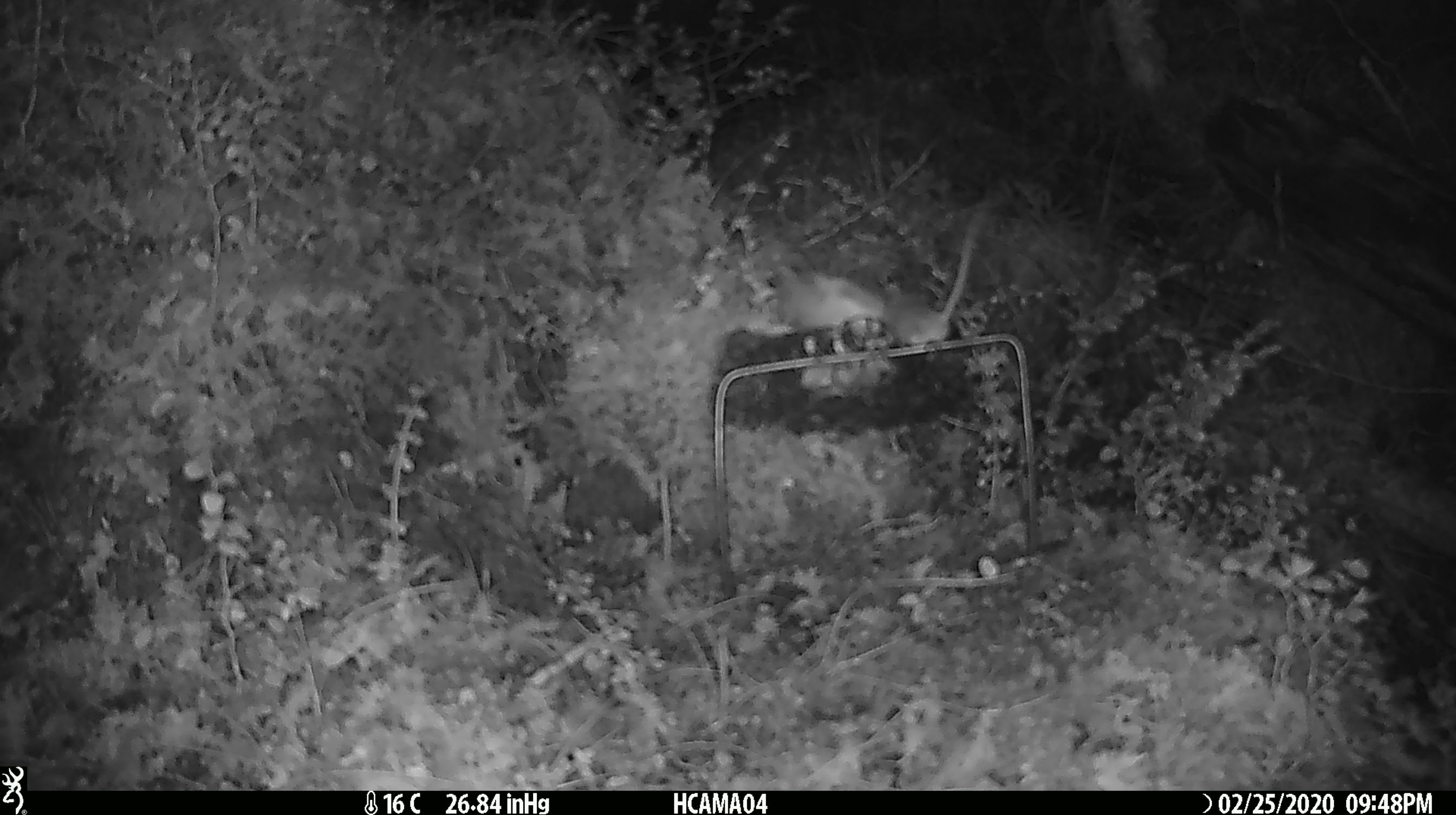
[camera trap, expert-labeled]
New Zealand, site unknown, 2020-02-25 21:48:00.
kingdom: Animalia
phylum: Chordata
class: Mammalia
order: Rodentia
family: Muridae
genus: Mus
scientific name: Mus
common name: mouse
Mouse (Mus).